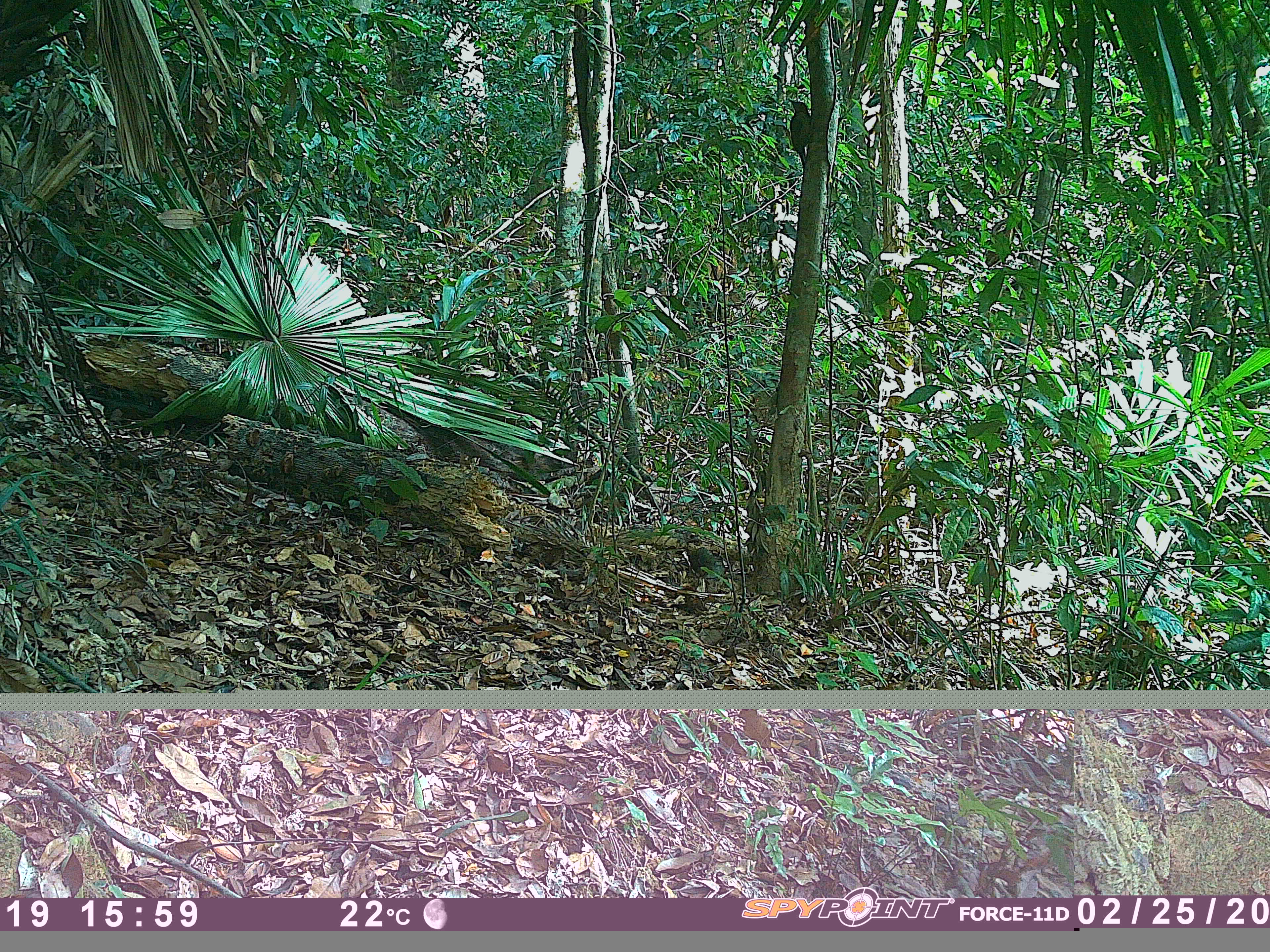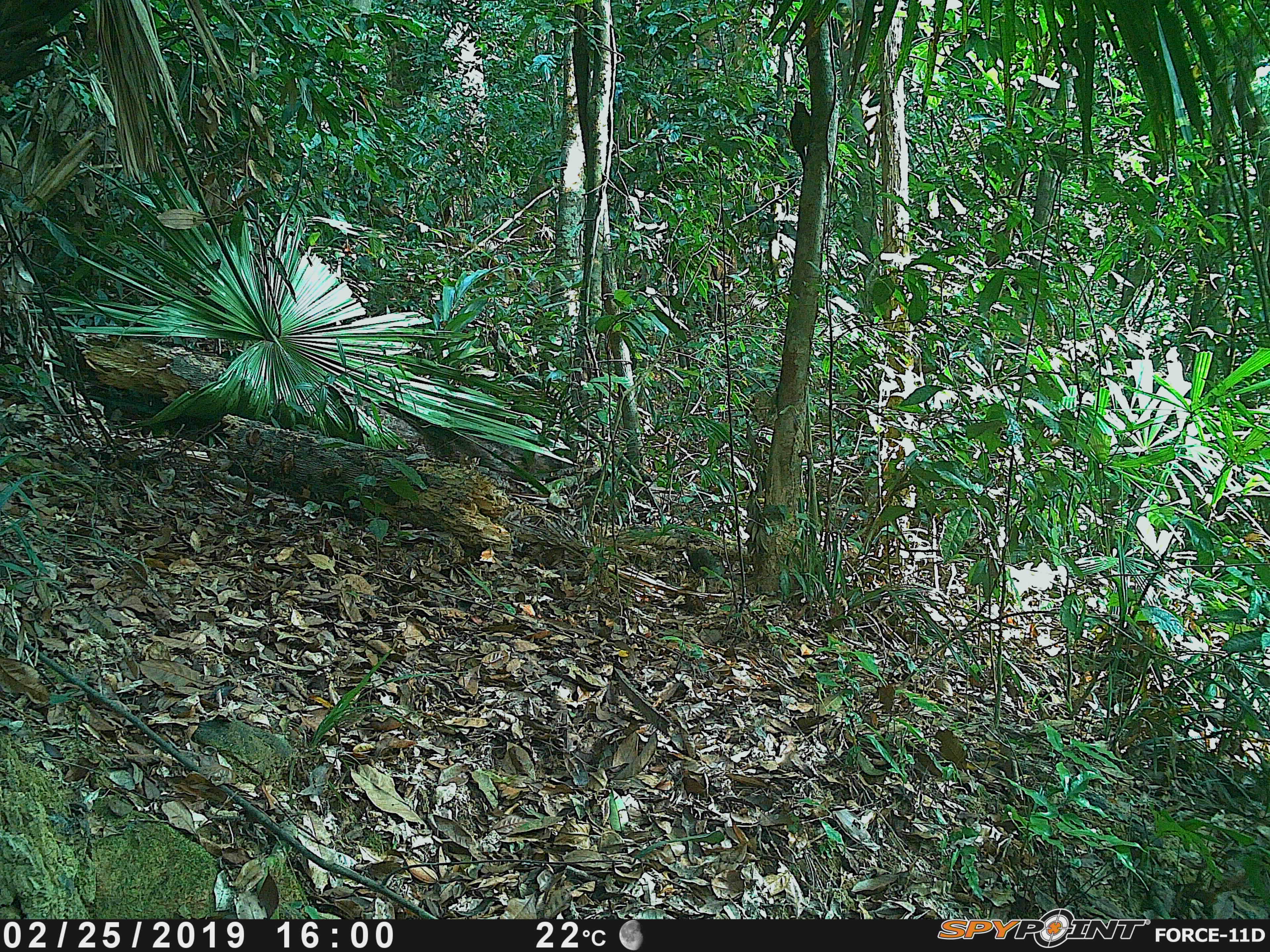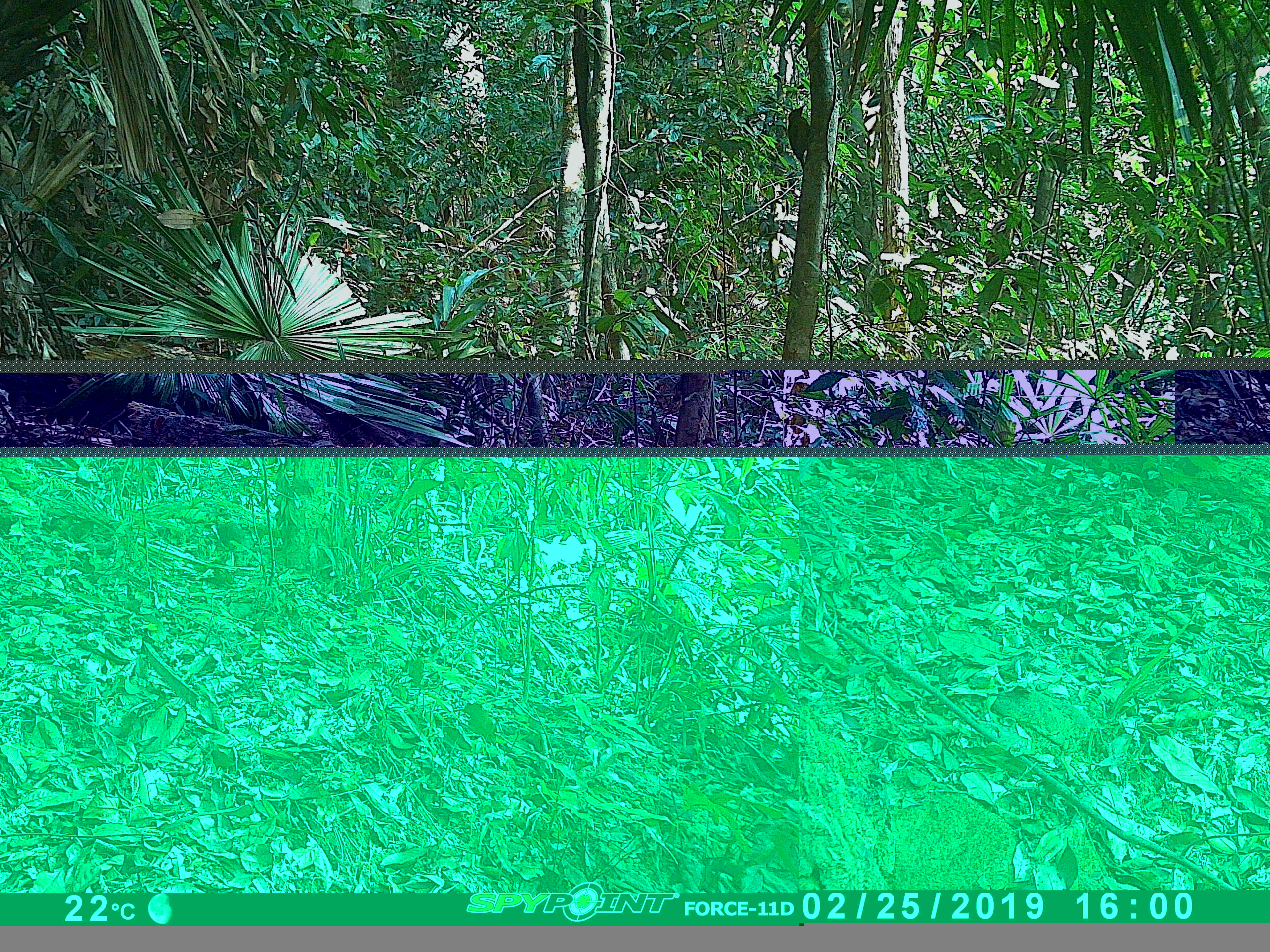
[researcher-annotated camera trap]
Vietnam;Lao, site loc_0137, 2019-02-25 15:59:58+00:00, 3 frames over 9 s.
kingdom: Animalia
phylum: Chordata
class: Aves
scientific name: Aves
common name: bird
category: unidentified bird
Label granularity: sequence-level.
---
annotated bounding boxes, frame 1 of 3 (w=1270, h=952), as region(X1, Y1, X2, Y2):
unidentified bird: region(787, 99, 811, 168)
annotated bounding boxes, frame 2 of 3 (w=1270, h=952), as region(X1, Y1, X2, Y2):
unidentified bird: region(789, 100, 811, 168)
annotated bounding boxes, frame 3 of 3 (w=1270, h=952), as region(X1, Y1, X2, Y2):
unidentified bird: region(787, 104, 810, 172)